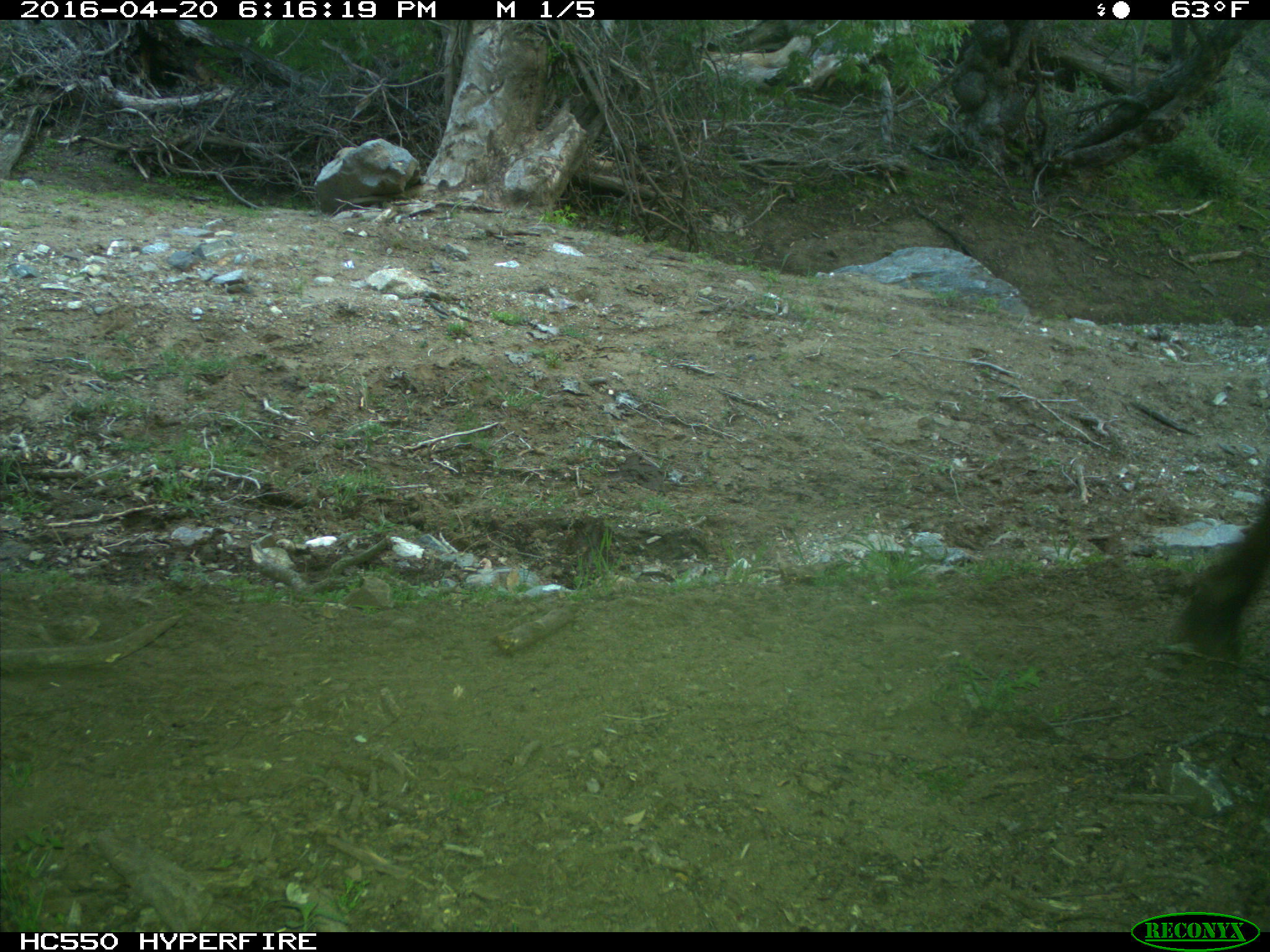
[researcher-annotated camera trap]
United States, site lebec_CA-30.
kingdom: Animalia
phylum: Chordata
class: Mammalia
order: Artiodactyla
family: Bovidae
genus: Bos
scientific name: Bos taurus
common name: domestic cow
Bos taurus (domestic cow).